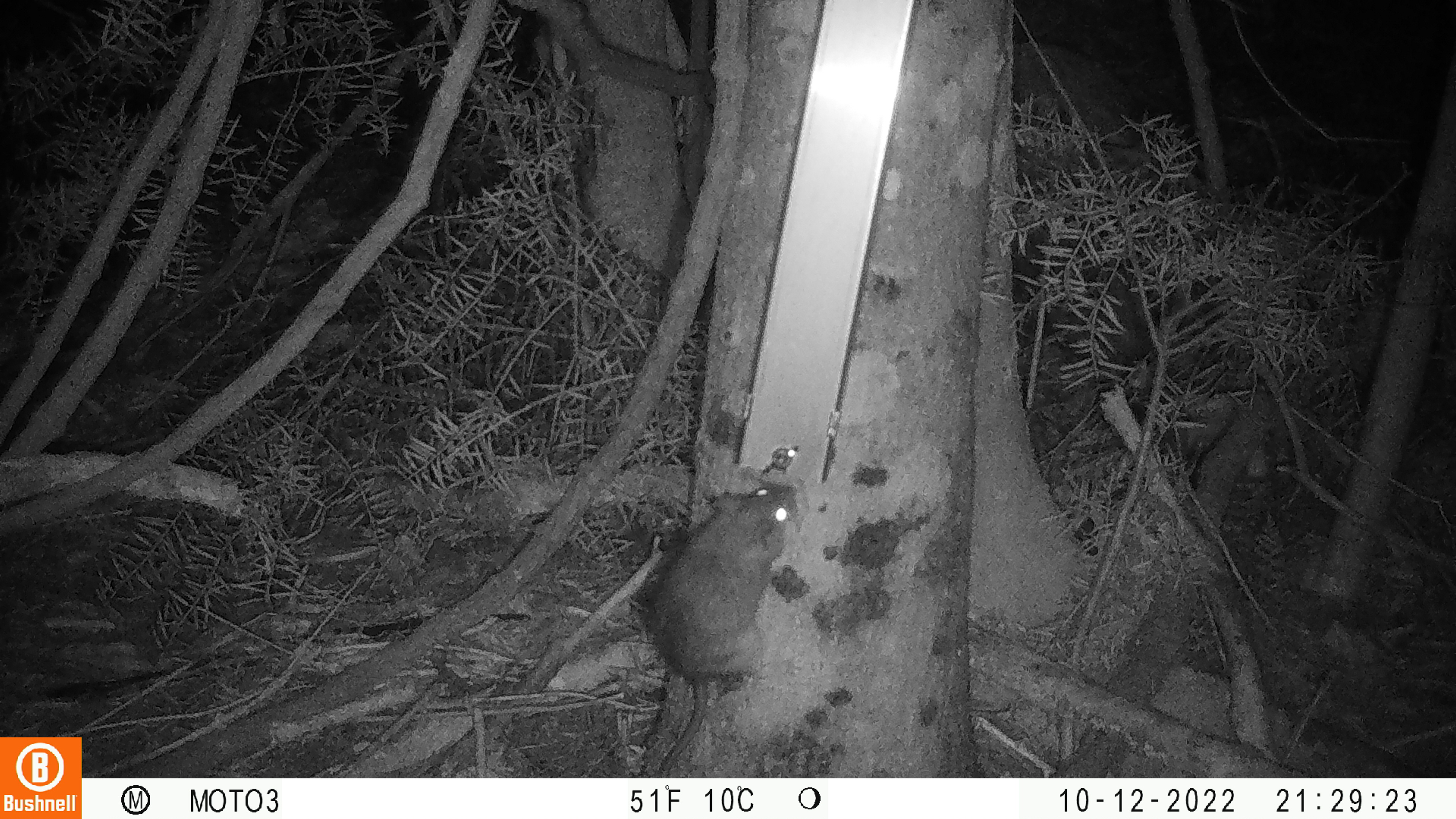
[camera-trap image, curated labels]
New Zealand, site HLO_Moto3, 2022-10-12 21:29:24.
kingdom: Animalia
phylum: Chordata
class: Mammalia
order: Rodentia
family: Muridae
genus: Rattus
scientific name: Rattus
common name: rat